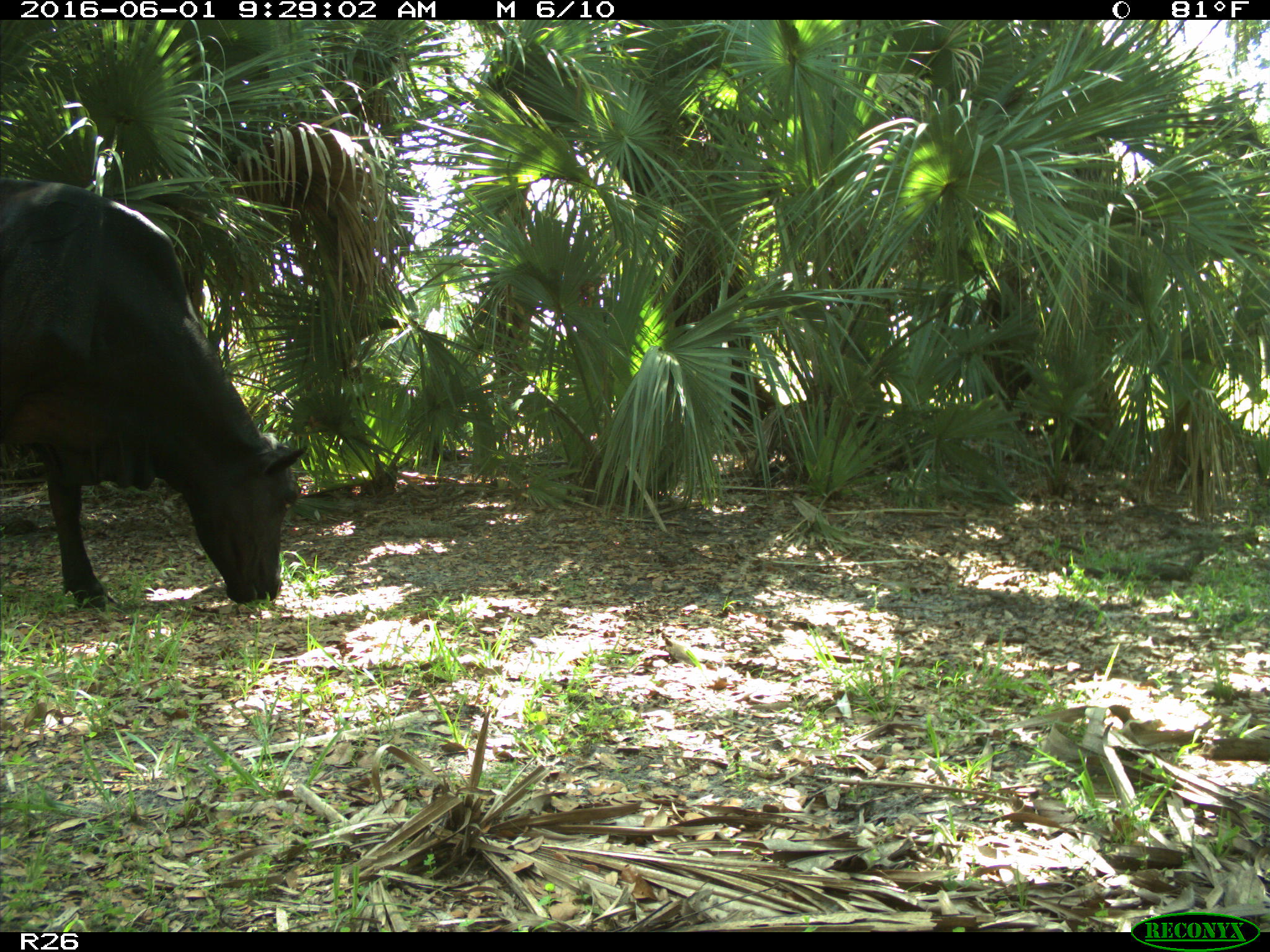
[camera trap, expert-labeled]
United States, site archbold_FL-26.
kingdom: Animalia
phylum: Chordata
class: Mammalia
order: Artiodactyla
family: Bovidae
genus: Bos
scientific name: Bos taurus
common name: domestic cow